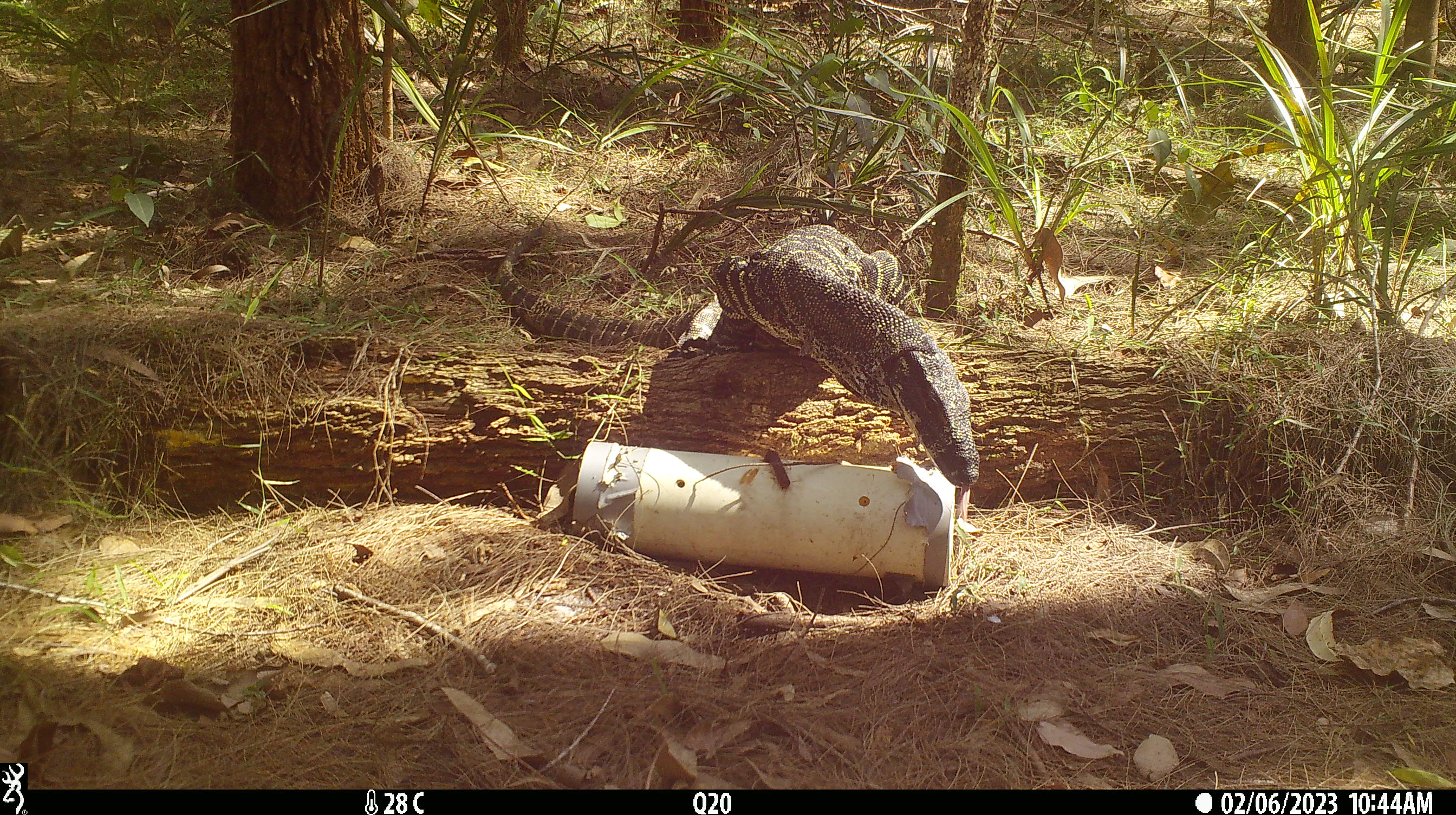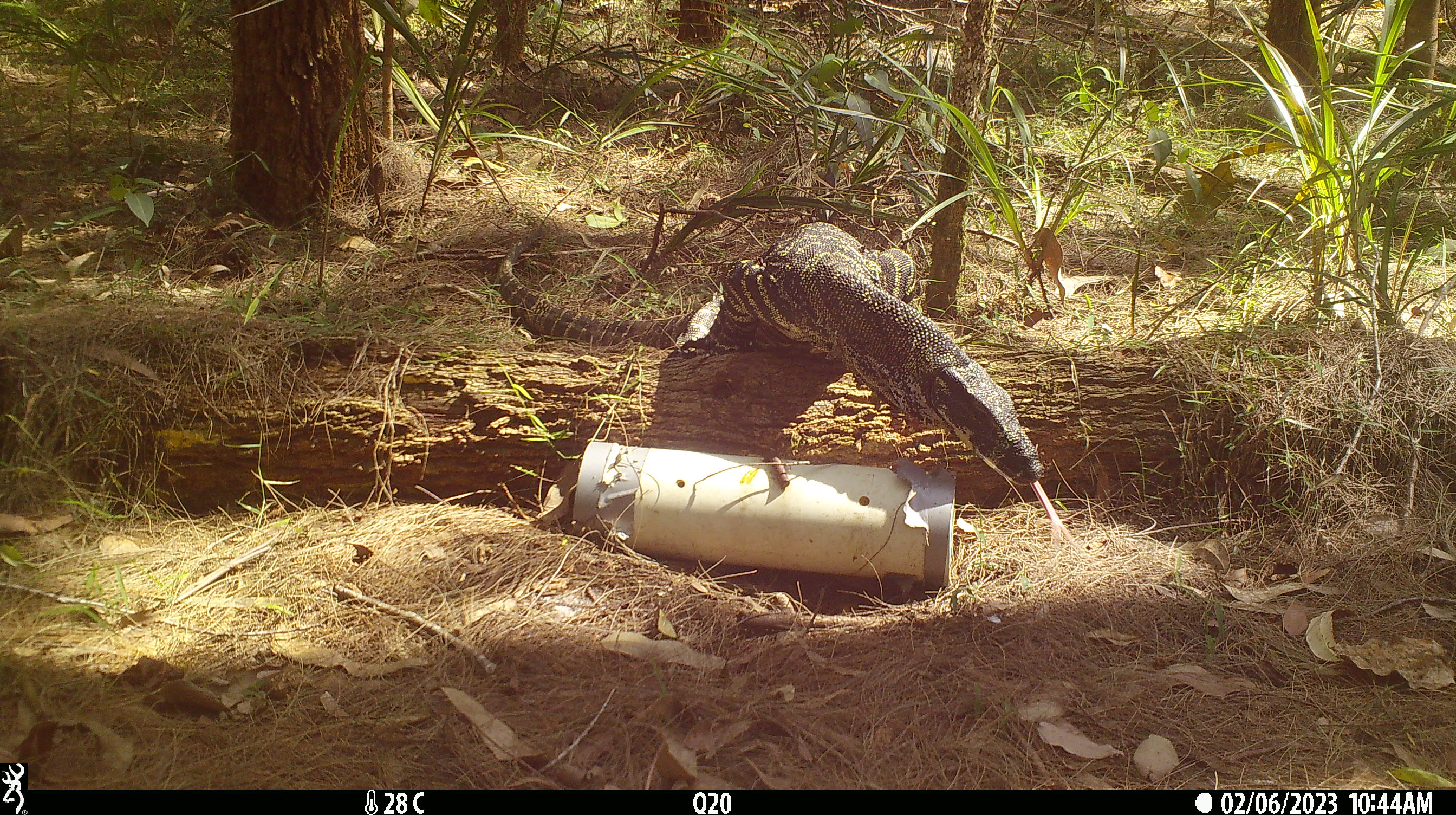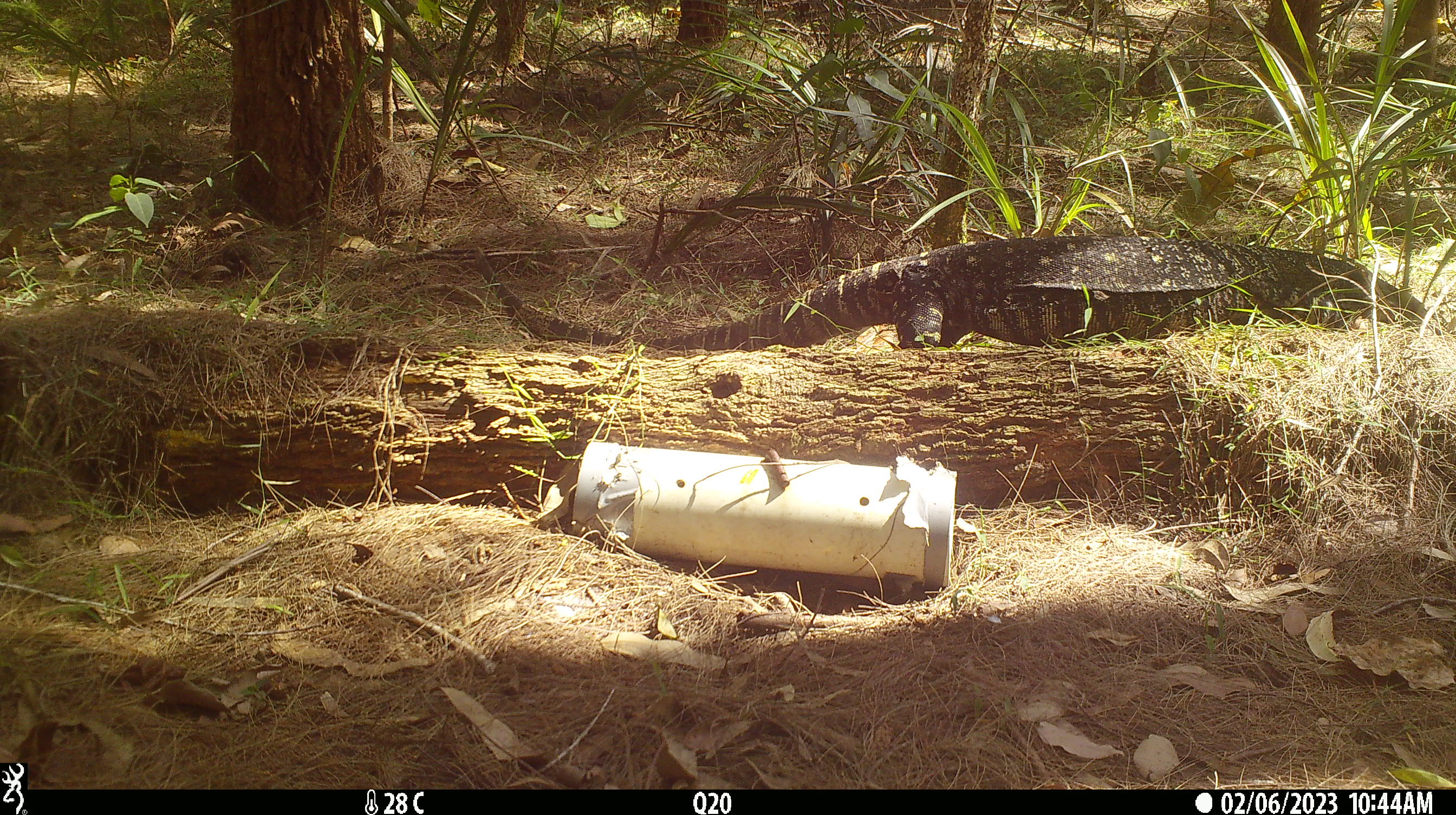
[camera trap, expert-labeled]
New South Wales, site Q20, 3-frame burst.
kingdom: Animalia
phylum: Chordata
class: Reptilia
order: Squamata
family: Varanidae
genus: Varanus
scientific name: Varanus varius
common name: lace monitor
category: goanna